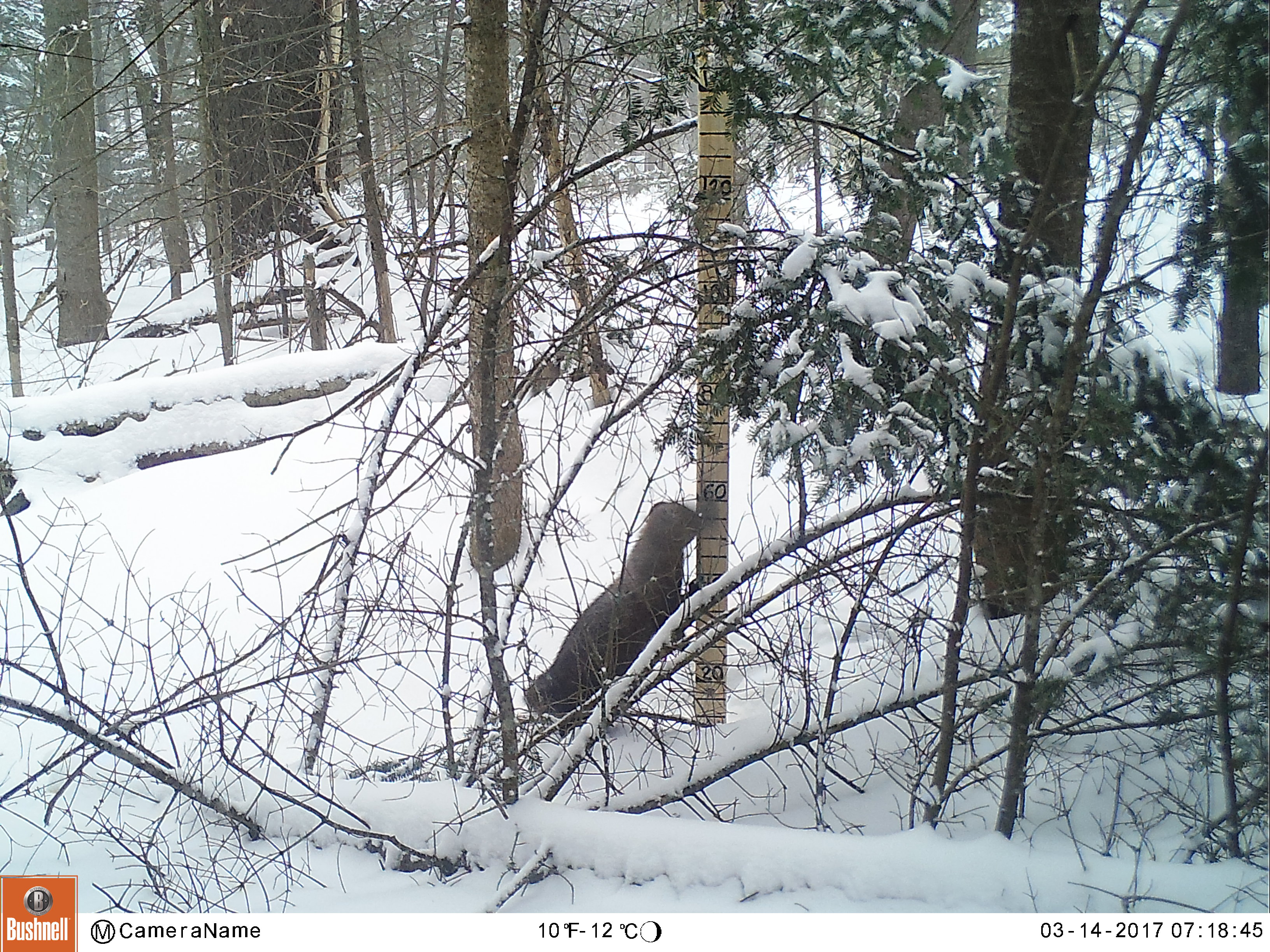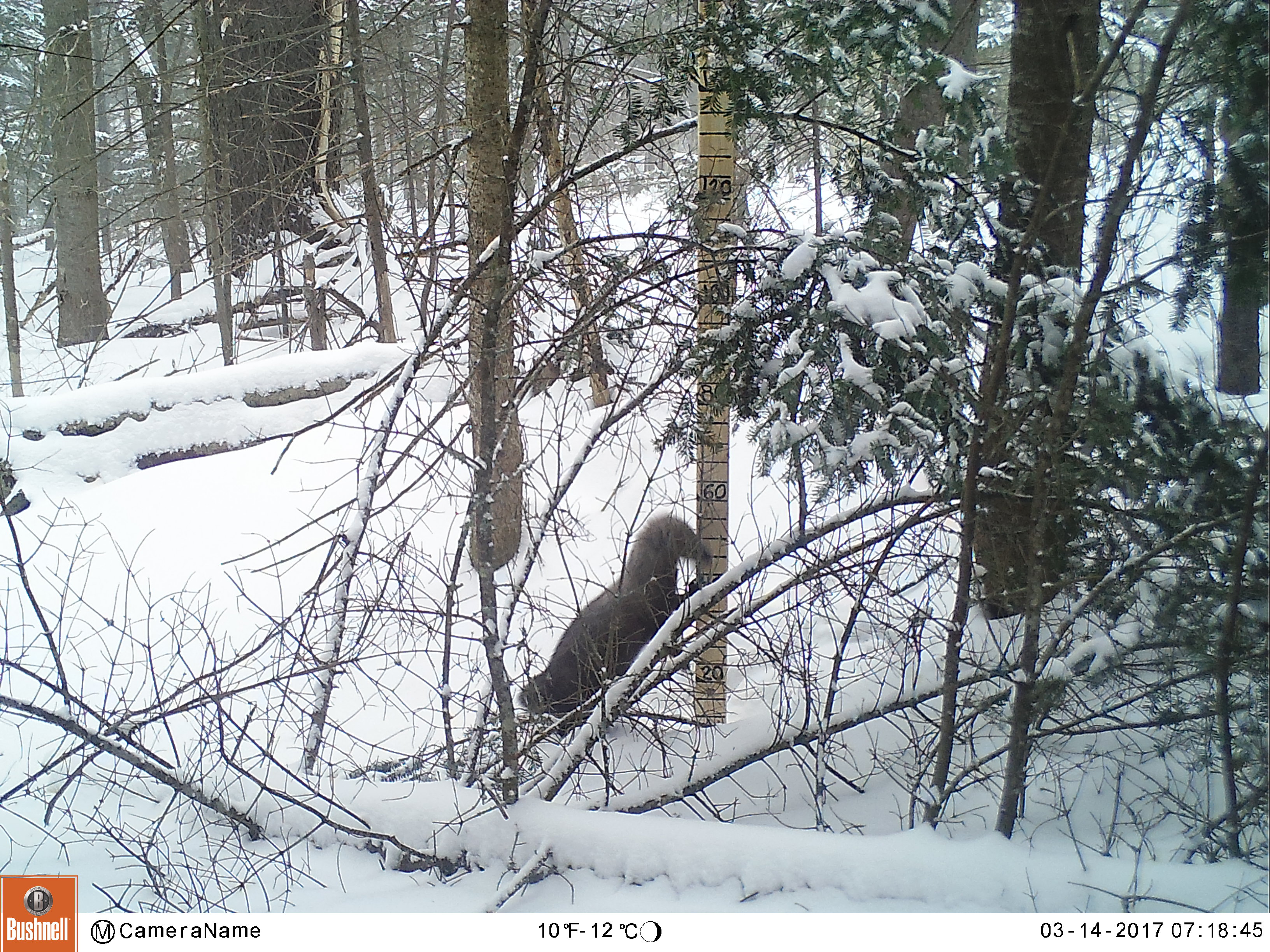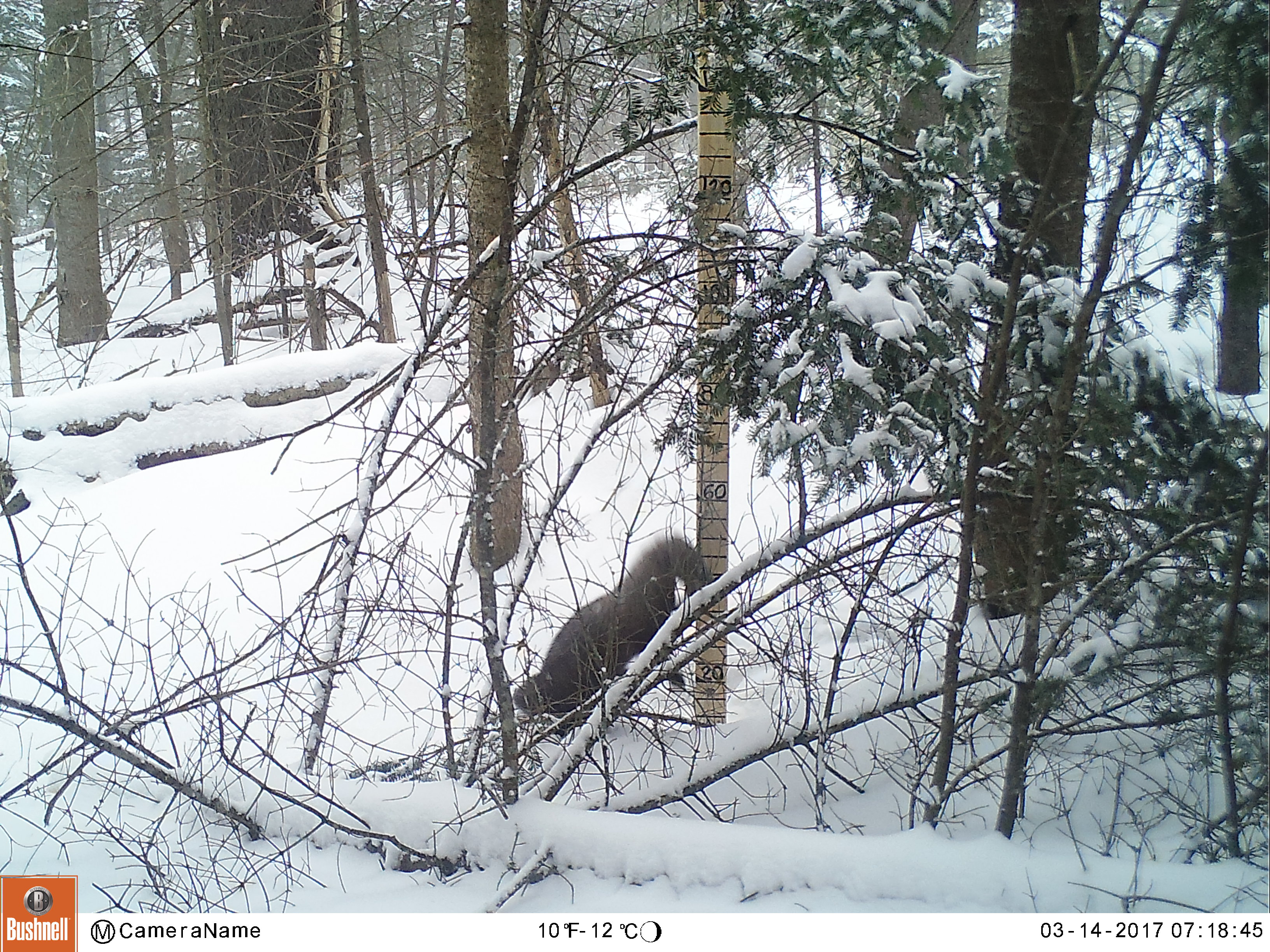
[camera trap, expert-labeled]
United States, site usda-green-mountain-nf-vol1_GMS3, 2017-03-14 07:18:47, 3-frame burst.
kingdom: Animalia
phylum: Chordata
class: Mammalia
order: Carnivora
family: Mustelidae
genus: Pekania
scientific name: Pekania pennanti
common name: fisher